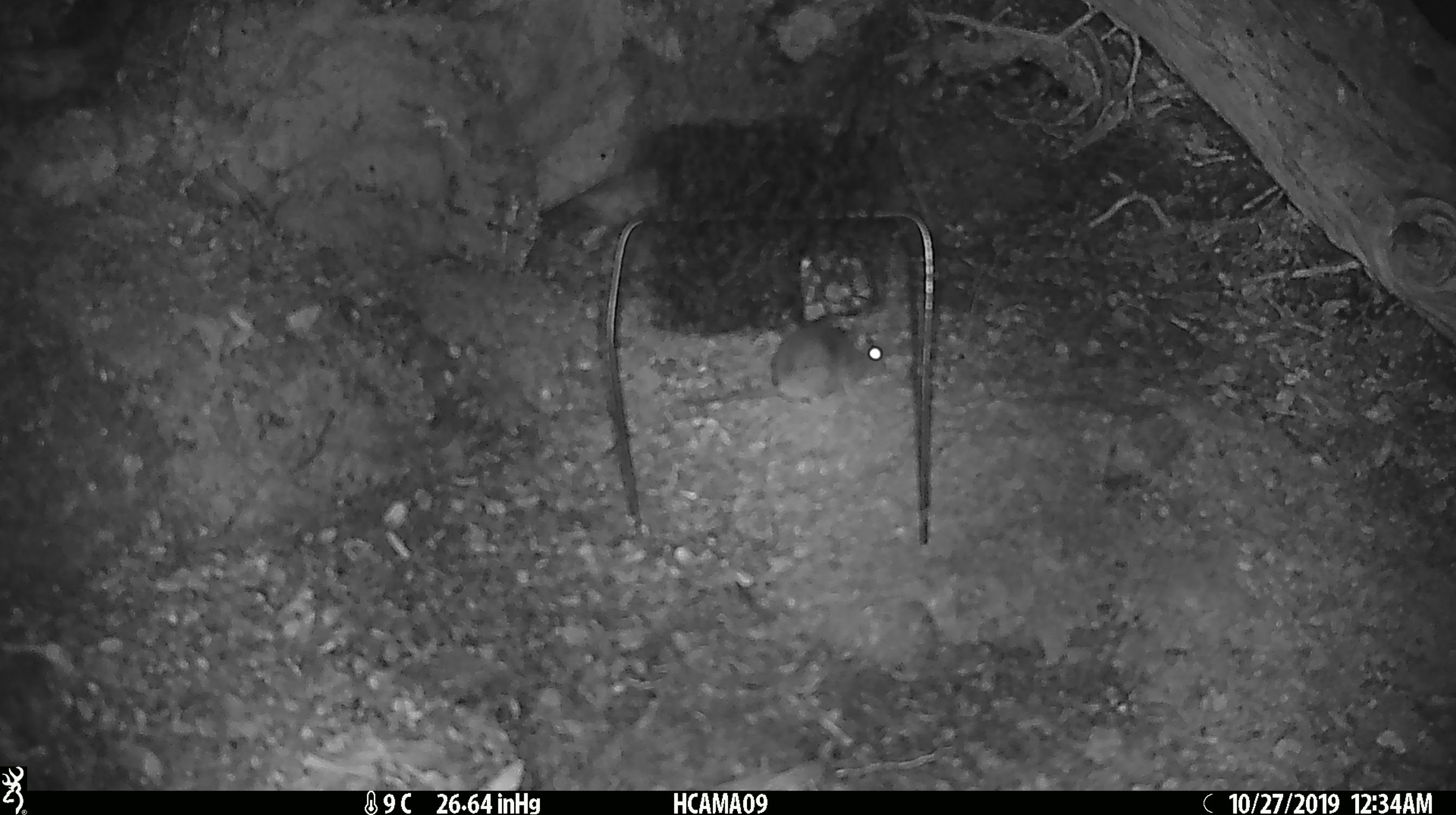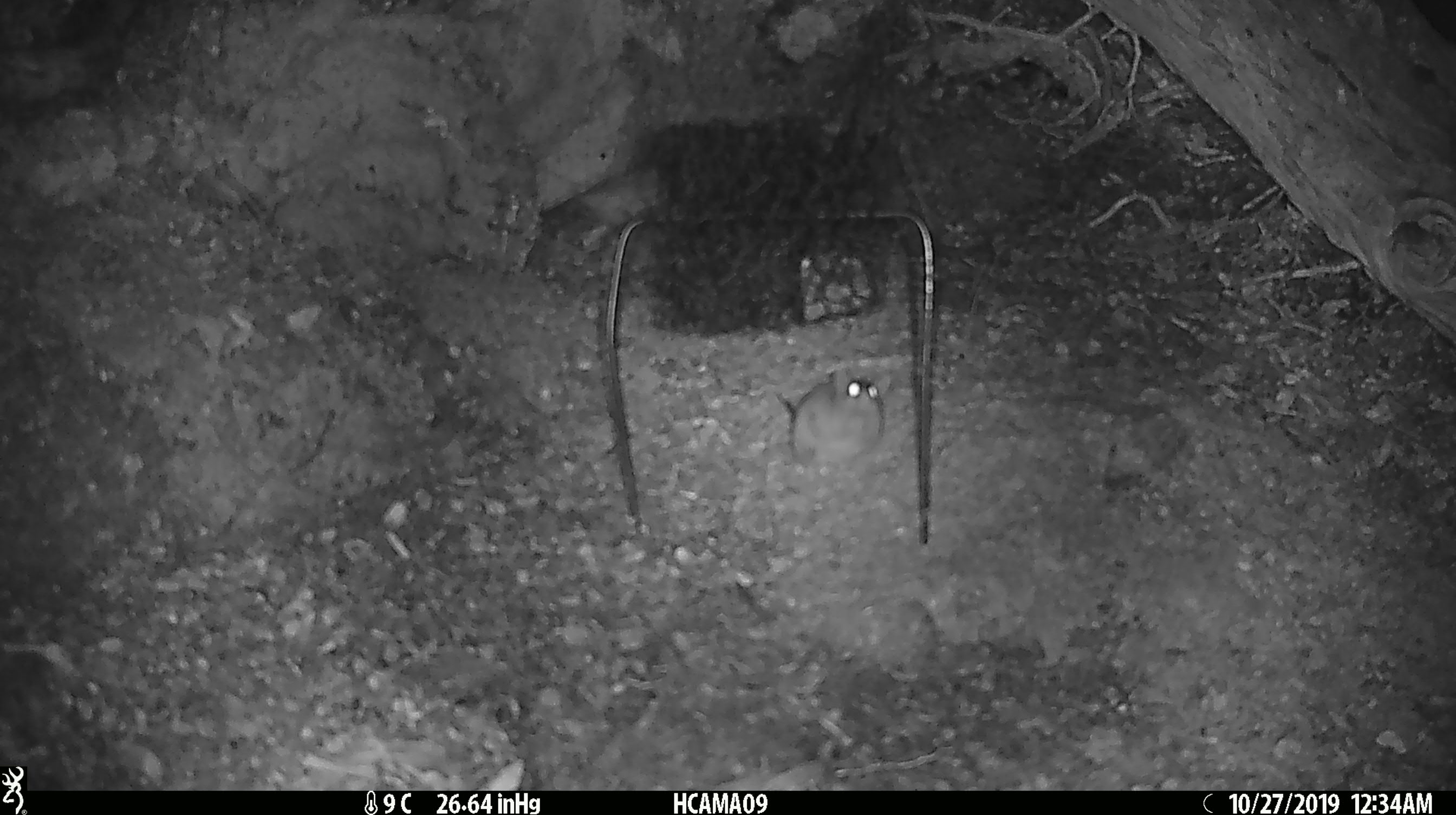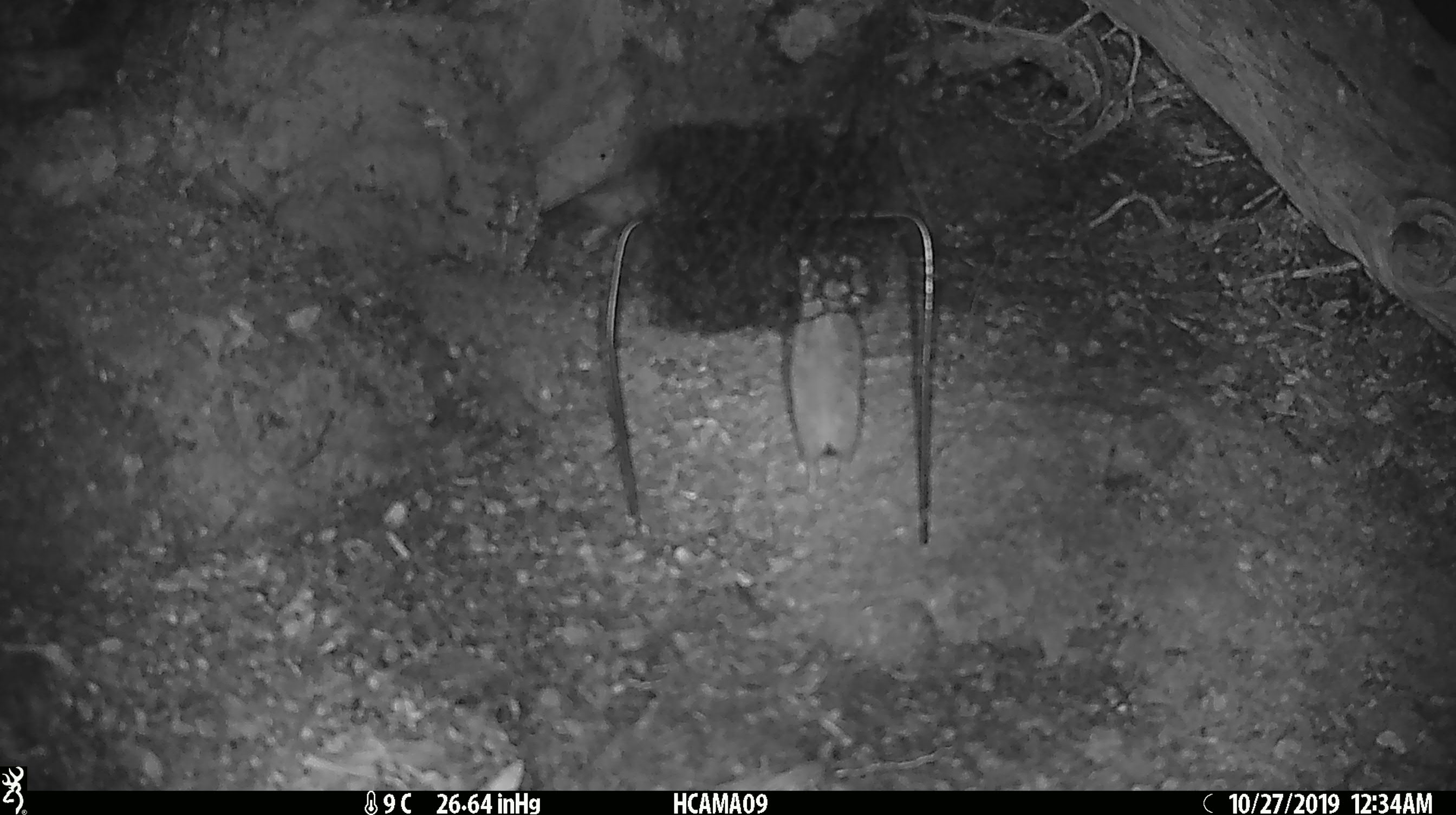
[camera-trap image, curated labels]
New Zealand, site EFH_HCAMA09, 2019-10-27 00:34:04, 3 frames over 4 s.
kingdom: Animalia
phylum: Chordata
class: Mammalia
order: Rodentia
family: Muridae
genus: Mus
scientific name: Mus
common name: mouse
Mouse (Mus).